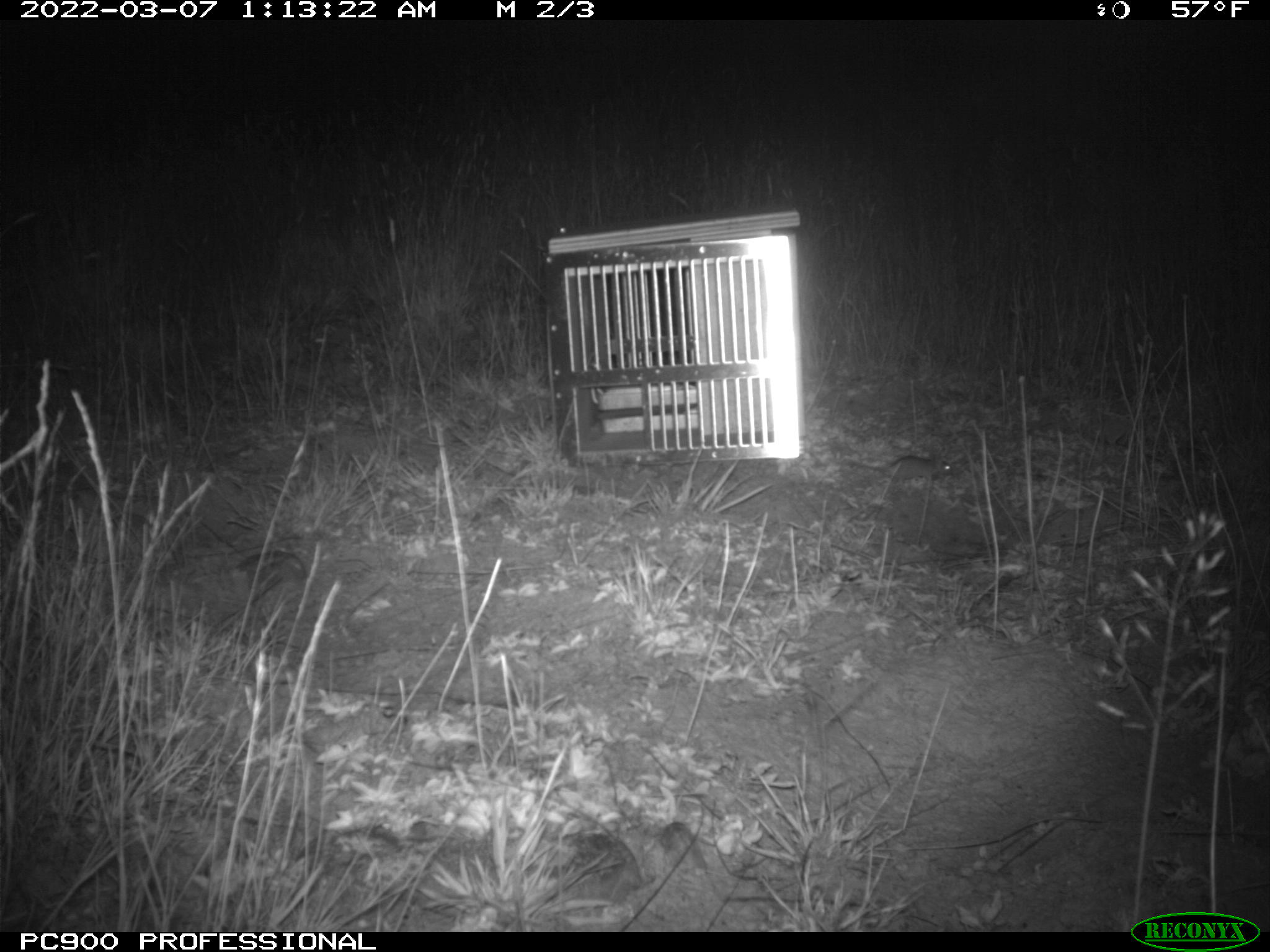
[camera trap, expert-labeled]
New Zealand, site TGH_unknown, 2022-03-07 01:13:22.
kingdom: Animalia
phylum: Chordata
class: Mammalia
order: Rodentia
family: Muridae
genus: Mus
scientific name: Mus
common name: mouse